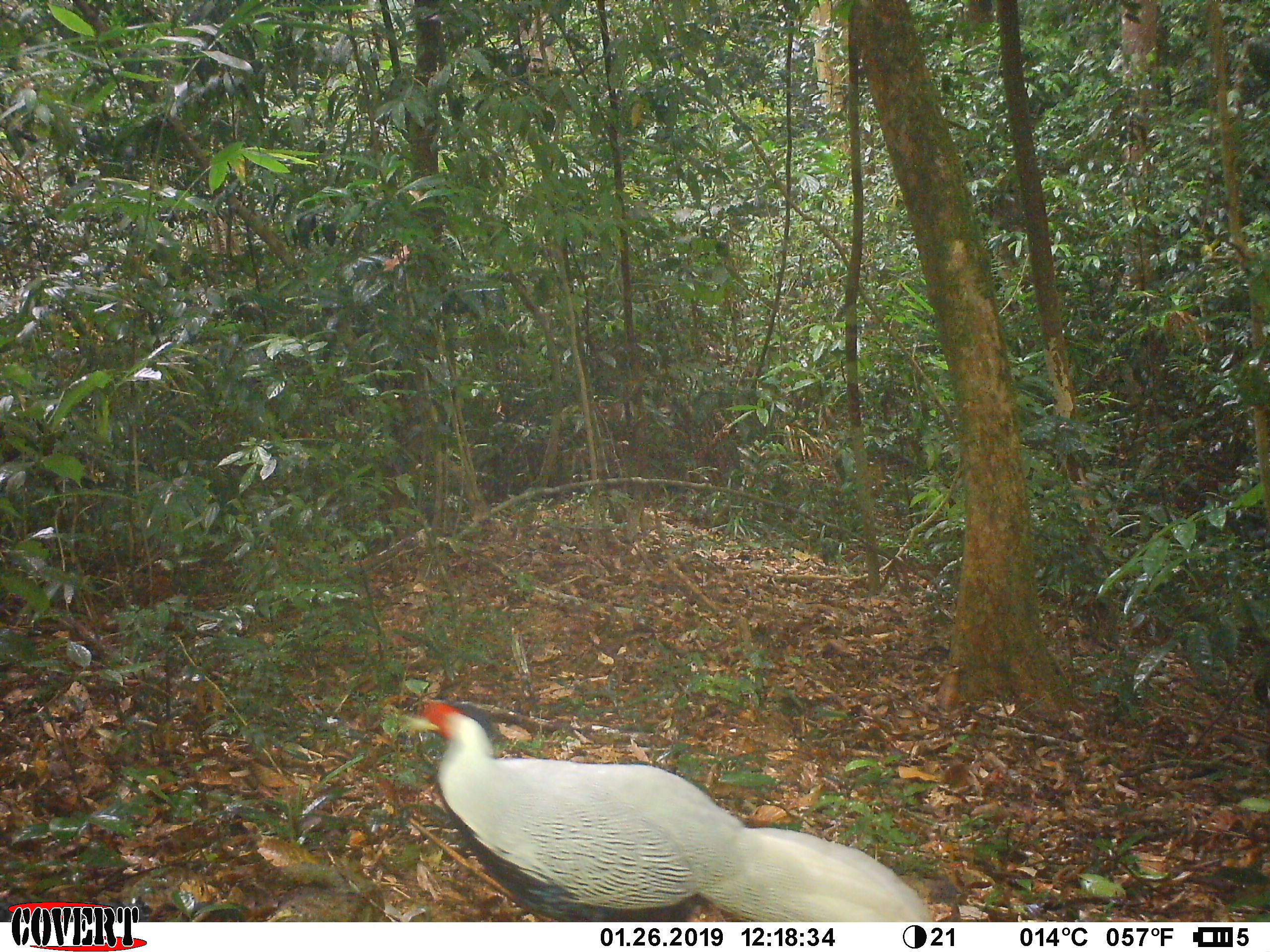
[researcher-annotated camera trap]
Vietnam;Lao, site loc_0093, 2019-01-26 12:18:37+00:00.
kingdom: Animalia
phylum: Chordata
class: Aves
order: Galliformes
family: Phasianidae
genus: Lophura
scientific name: Lophura nycthemera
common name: silver pheasant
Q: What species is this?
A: Silver pheasant (Lophura nycthemera).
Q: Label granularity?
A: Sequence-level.